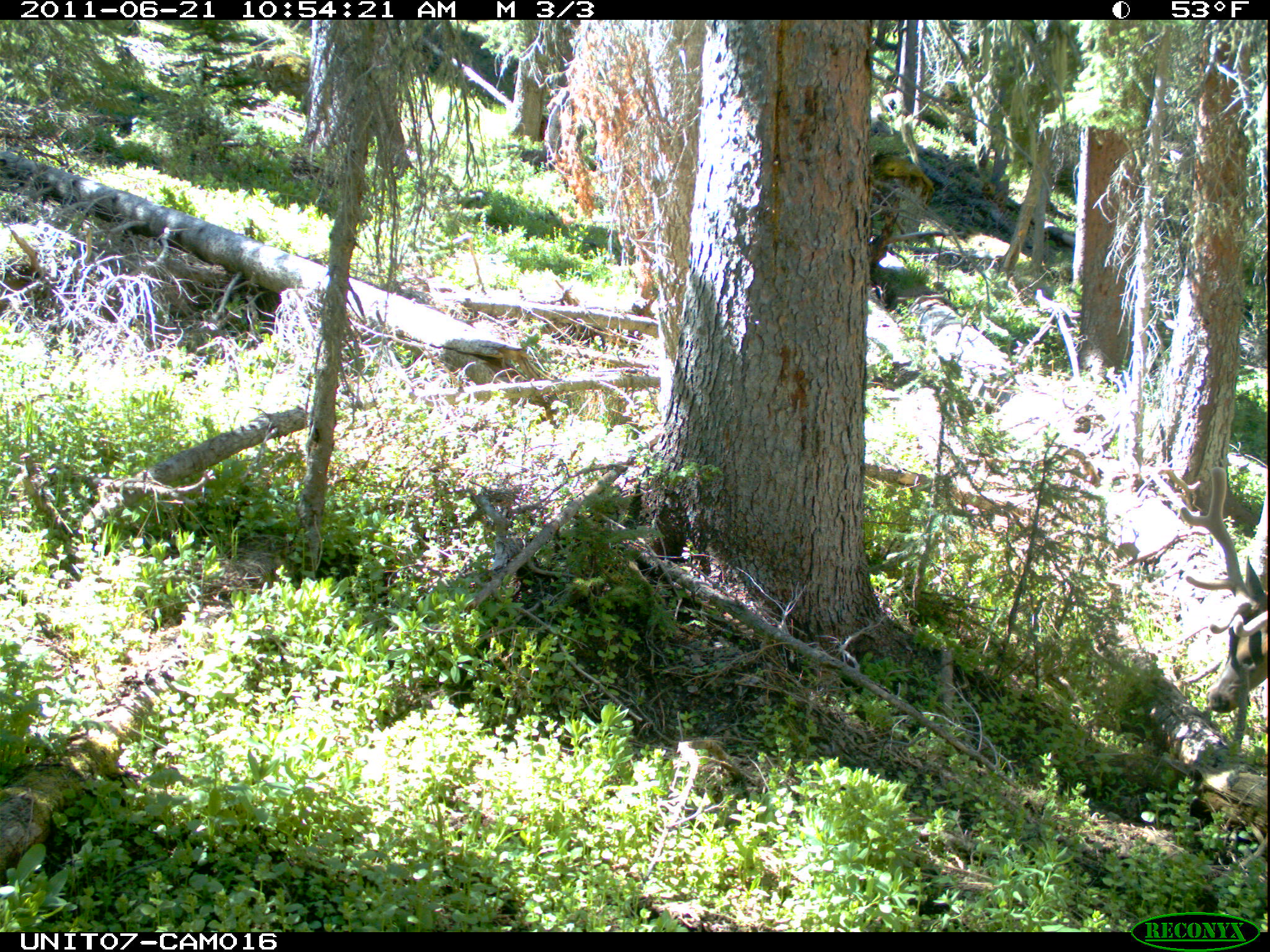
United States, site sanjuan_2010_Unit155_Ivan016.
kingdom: Animalia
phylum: Chordata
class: Mammalia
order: Artiodactyla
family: Cervidae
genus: Cervus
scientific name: Cervus elaphus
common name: red deer